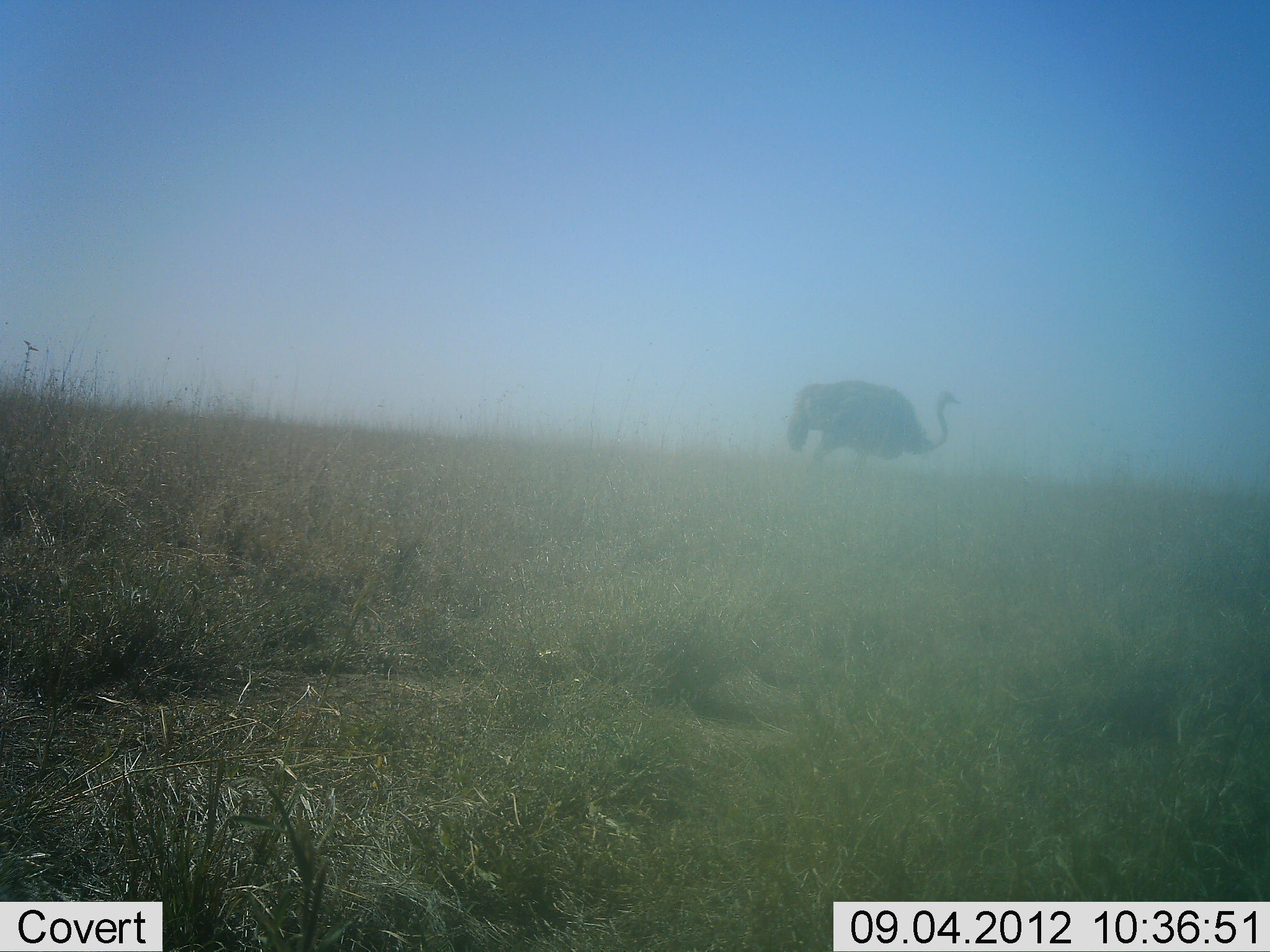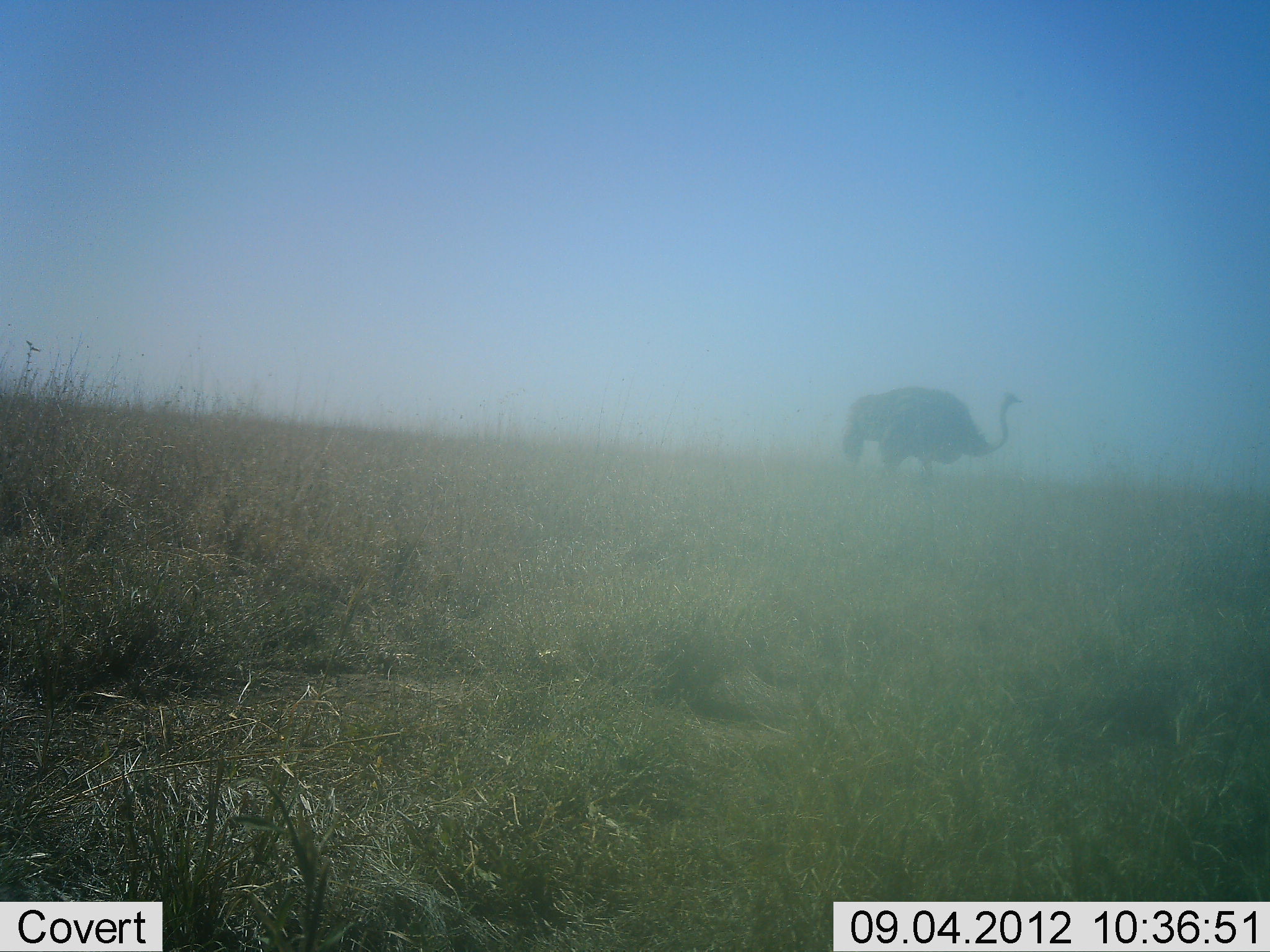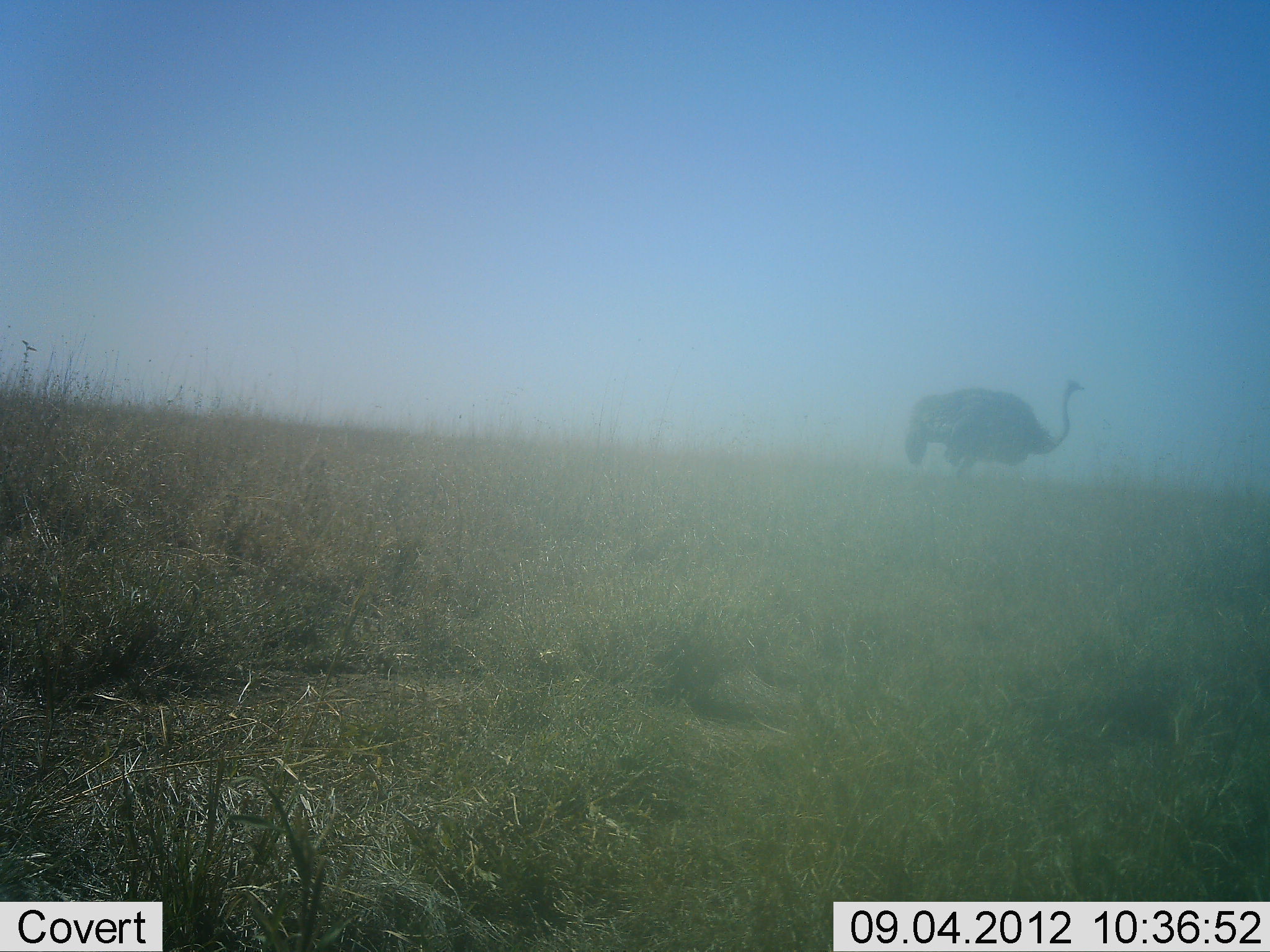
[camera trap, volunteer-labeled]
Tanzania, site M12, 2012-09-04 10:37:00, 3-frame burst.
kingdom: Animalia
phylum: Chordata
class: Aves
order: Struthioniformes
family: Struthionidae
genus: Struthio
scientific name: Struthio camelus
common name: ostrich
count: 1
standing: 10%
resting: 0%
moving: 100%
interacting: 0%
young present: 0%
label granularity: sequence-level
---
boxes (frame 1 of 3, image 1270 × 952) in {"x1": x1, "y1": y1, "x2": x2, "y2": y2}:
animal: {"x1": 786, "y1": 369, "x2": 961, "y2": 479}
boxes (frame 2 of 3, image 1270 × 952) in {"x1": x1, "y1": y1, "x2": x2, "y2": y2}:
animal: {"x1": 840, "y1": 381, "x2": 1027, "y2": 495}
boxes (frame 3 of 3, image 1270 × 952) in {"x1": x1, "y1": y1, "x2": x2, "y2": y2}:
animal: {"x1": 904, "y1": 379, "x2": 1089, "y2": 498}